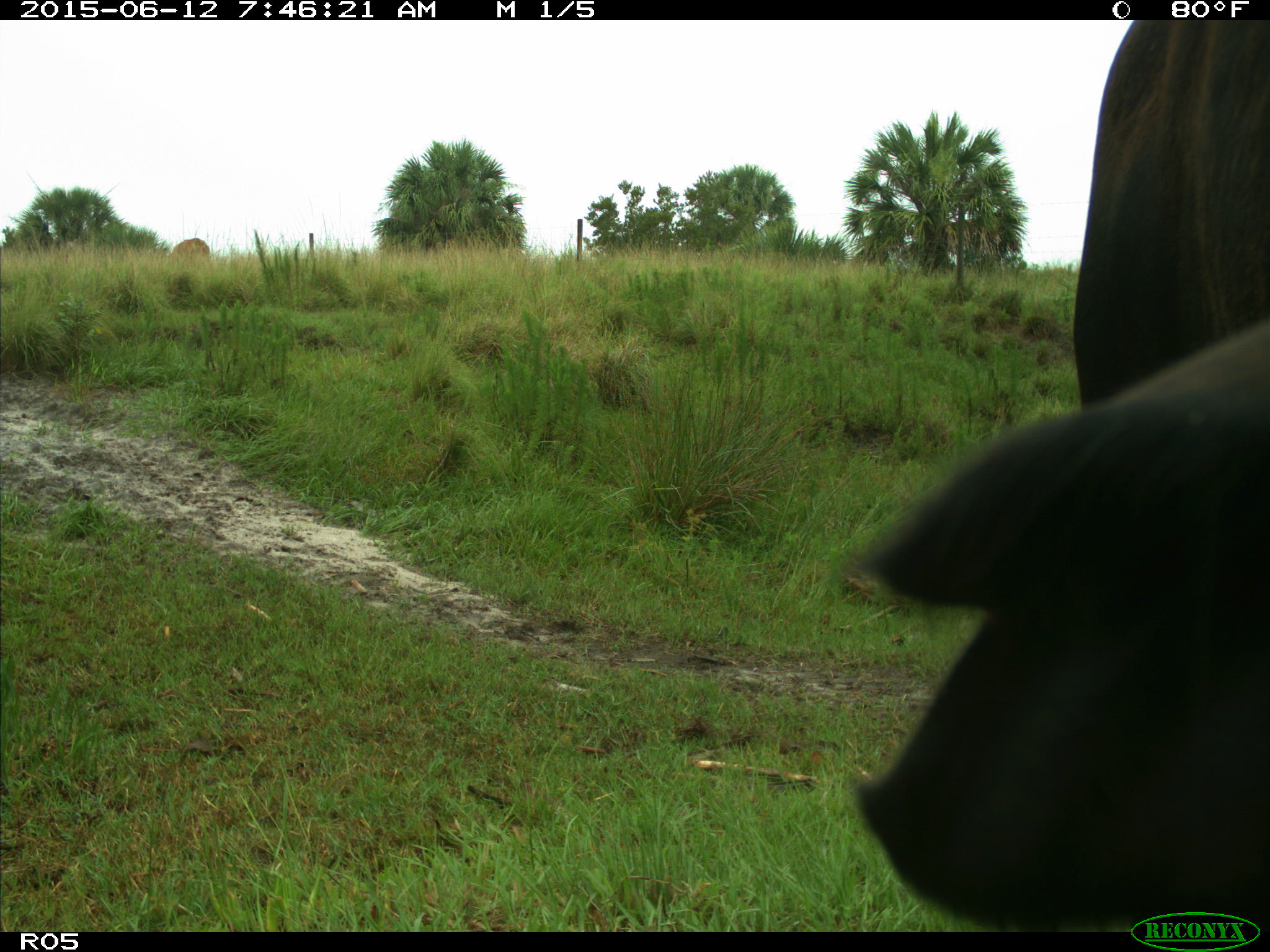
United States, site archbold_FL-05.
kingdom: Animalia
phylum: Chordata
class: Mammalia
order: Artiodactyla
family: Bovidae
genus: Bos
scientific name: Bos taurus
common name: domestic cow